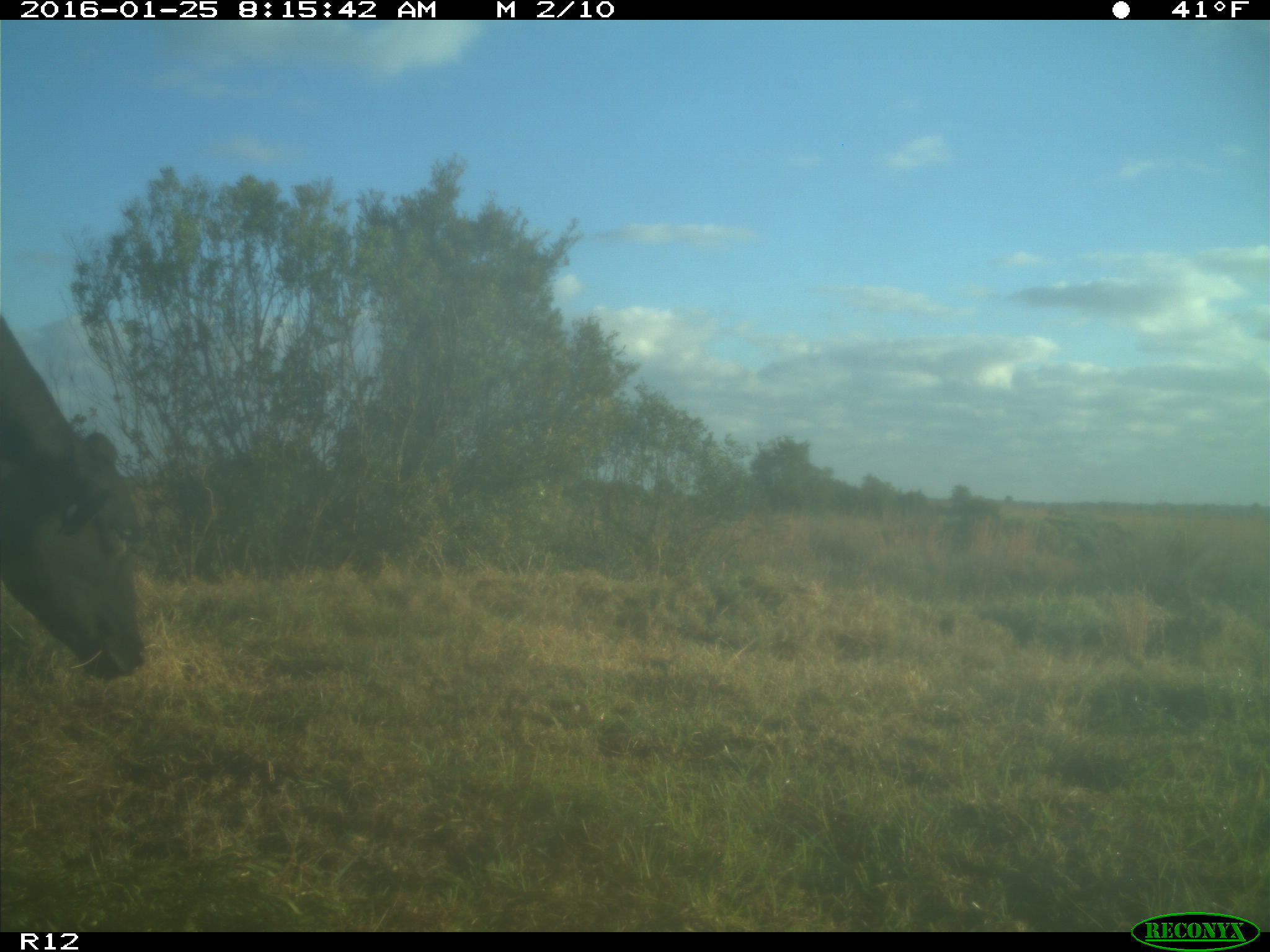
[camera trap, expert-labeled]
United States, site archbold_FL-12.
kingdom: Animalia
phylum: Chordata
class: Mammalia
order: Artiodactyla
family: Bovidae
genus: Bos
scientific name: Bos taurus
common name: domestic cow